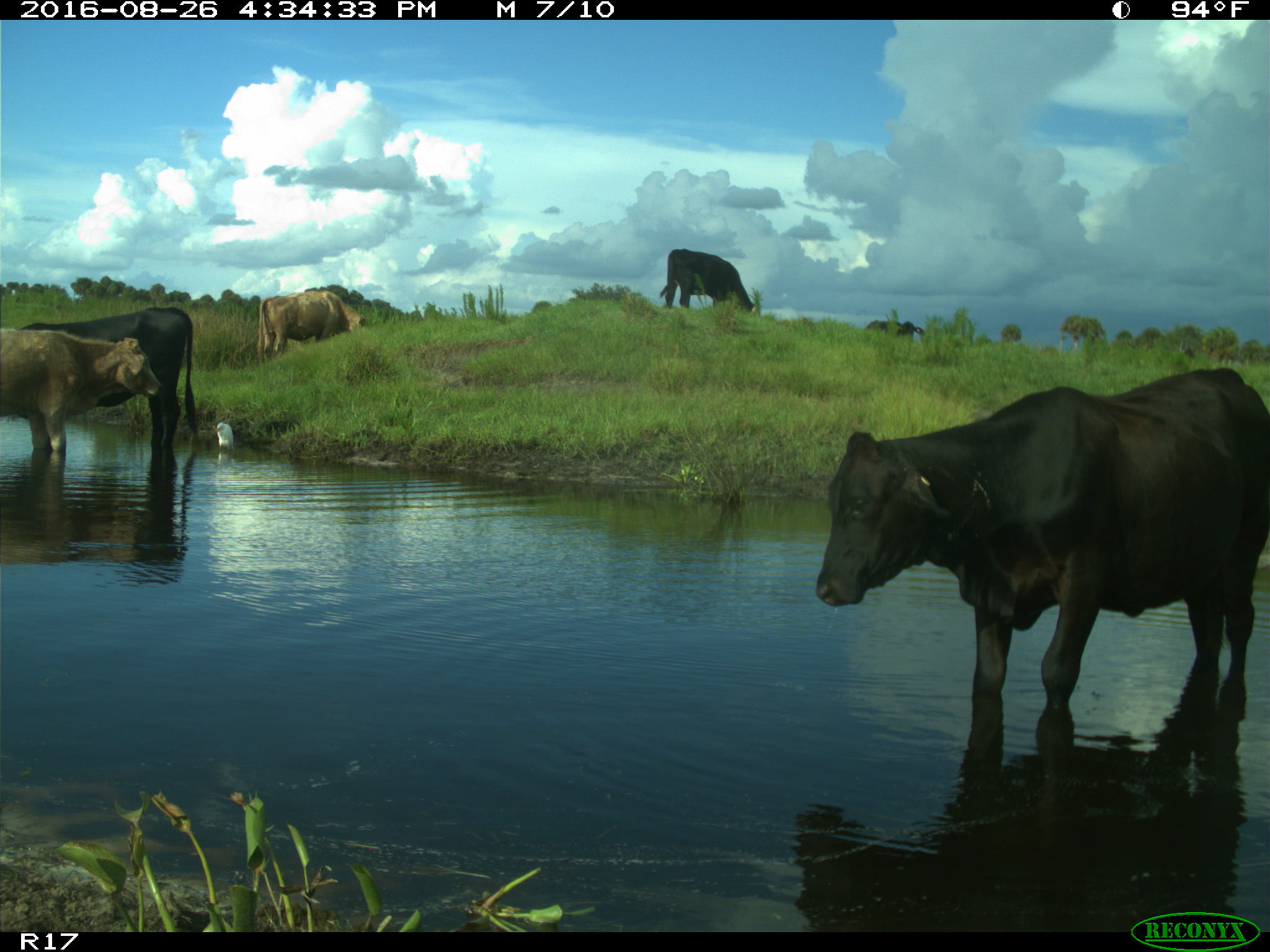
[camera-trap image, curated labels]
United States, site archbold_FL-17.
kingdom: Animalia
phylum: Chordata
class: Mammalia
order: Artiodactyla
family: Bovidae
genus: Bos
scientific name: Bos taurus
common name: domestic cow